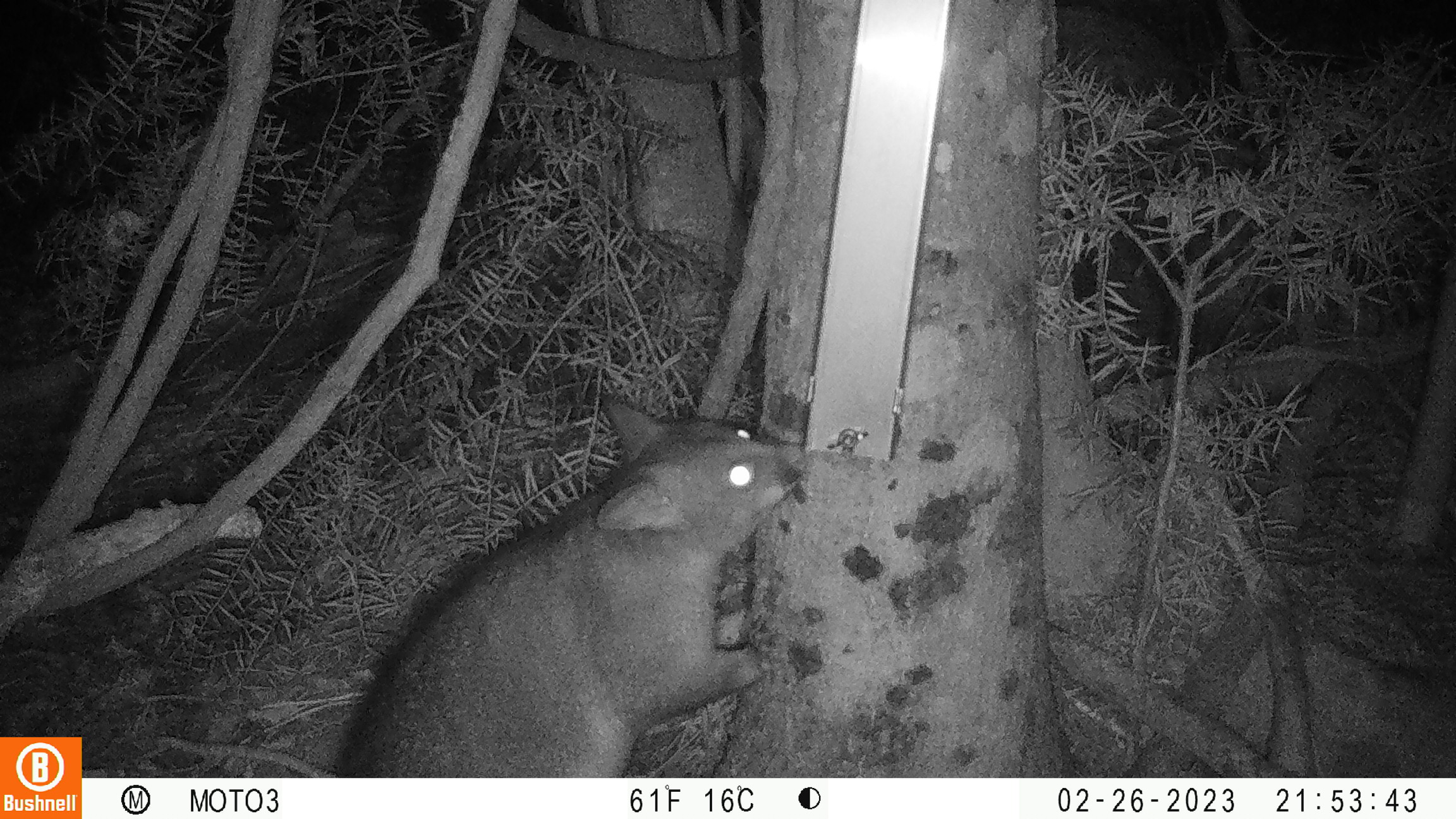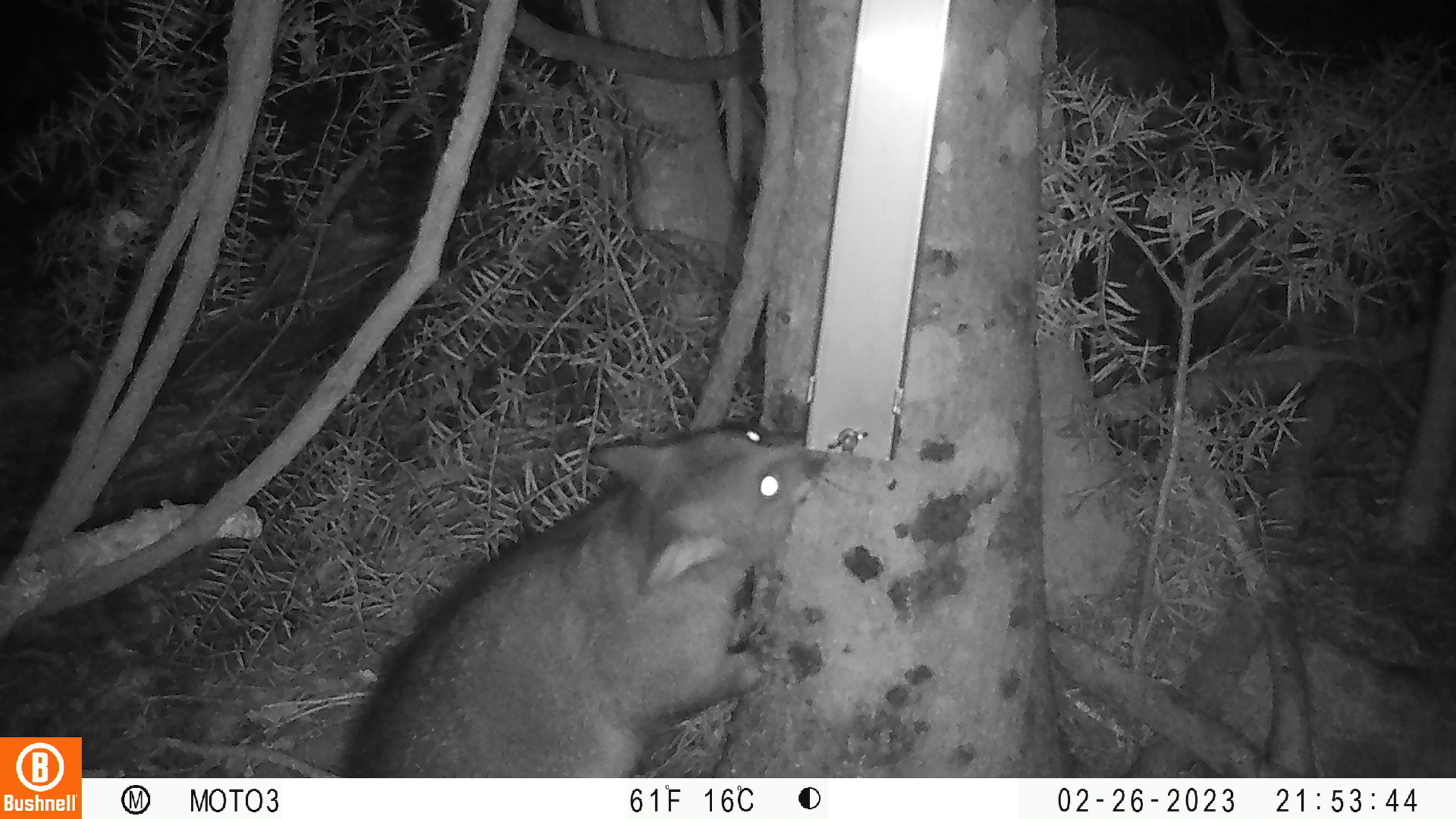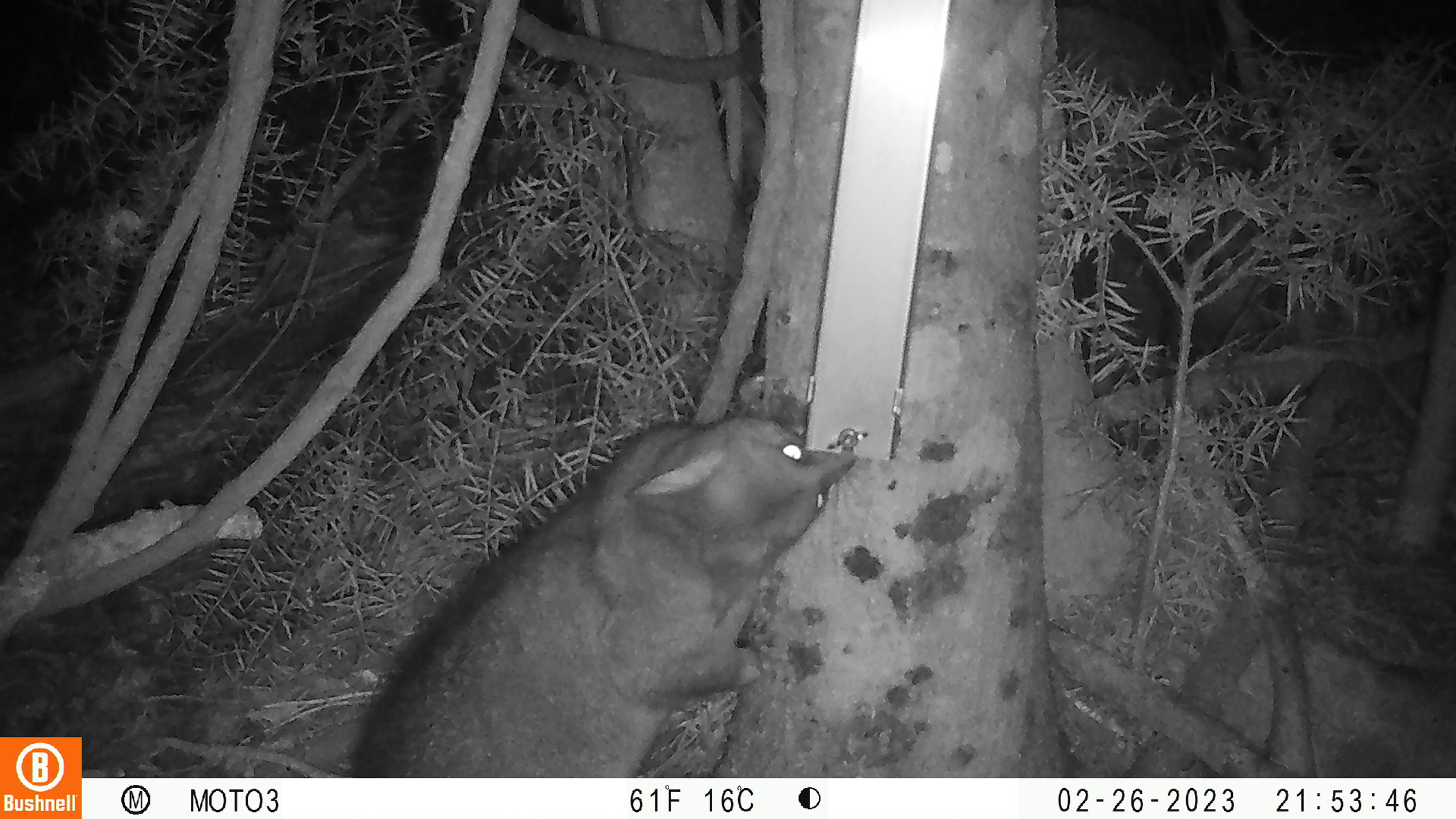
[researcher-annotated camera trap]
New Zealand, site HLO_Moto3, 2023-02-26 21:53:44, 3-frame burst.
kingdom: Animalia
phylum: Chordata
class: Mammalia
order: Diprotodontia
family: Phalangeridae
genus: Trichosurus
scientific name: Trichosurus vulpecula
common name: common brushtail possum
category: possum